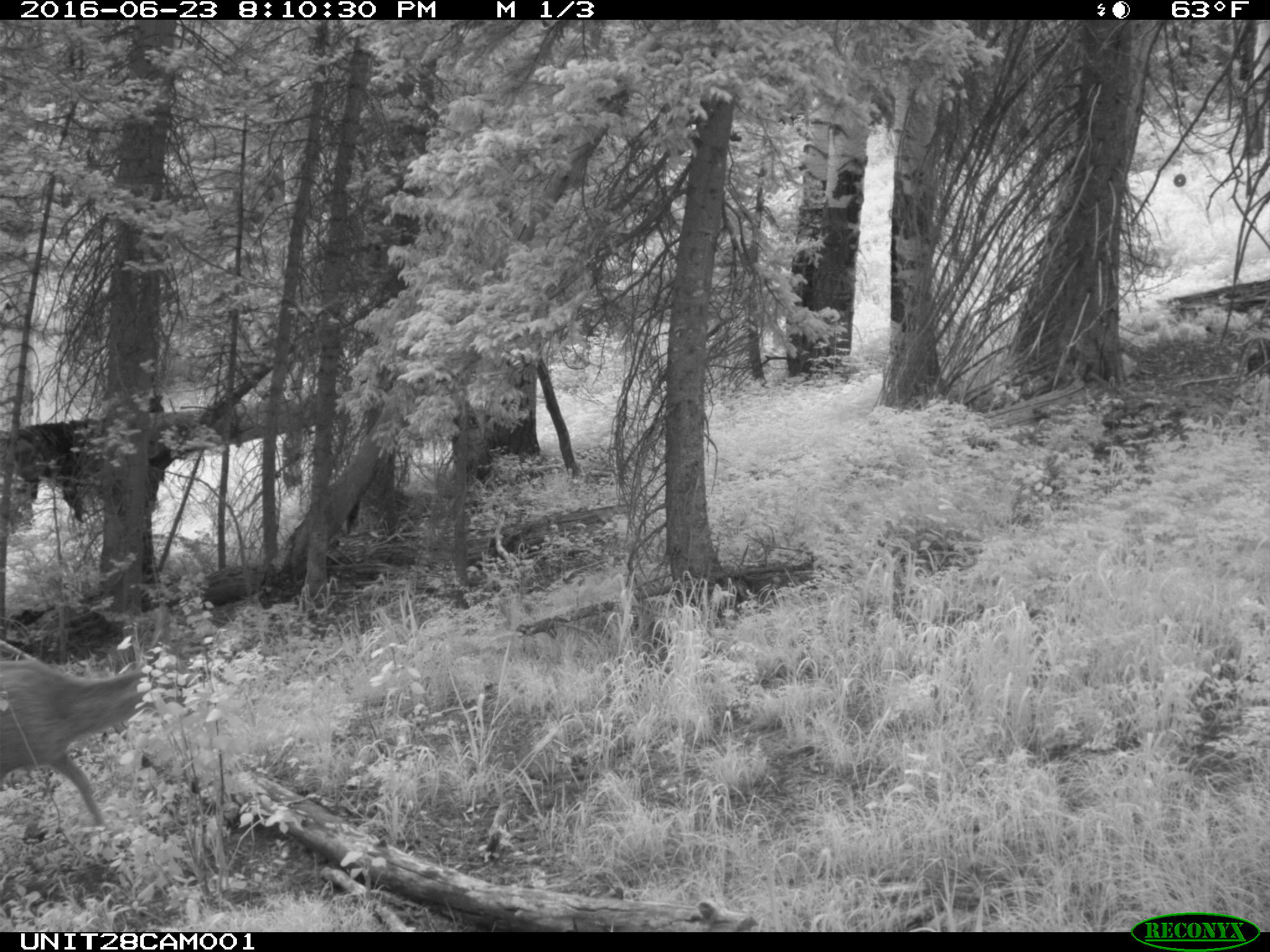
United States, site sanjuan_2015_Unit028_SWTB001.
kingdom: Animalia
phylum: Chordata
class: Mammalia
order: Artiodactyla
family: Cervidae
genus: Odocoileus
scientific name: Odocoileus hemionus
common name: mule deer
Odocoileus hemionus (mule deer).